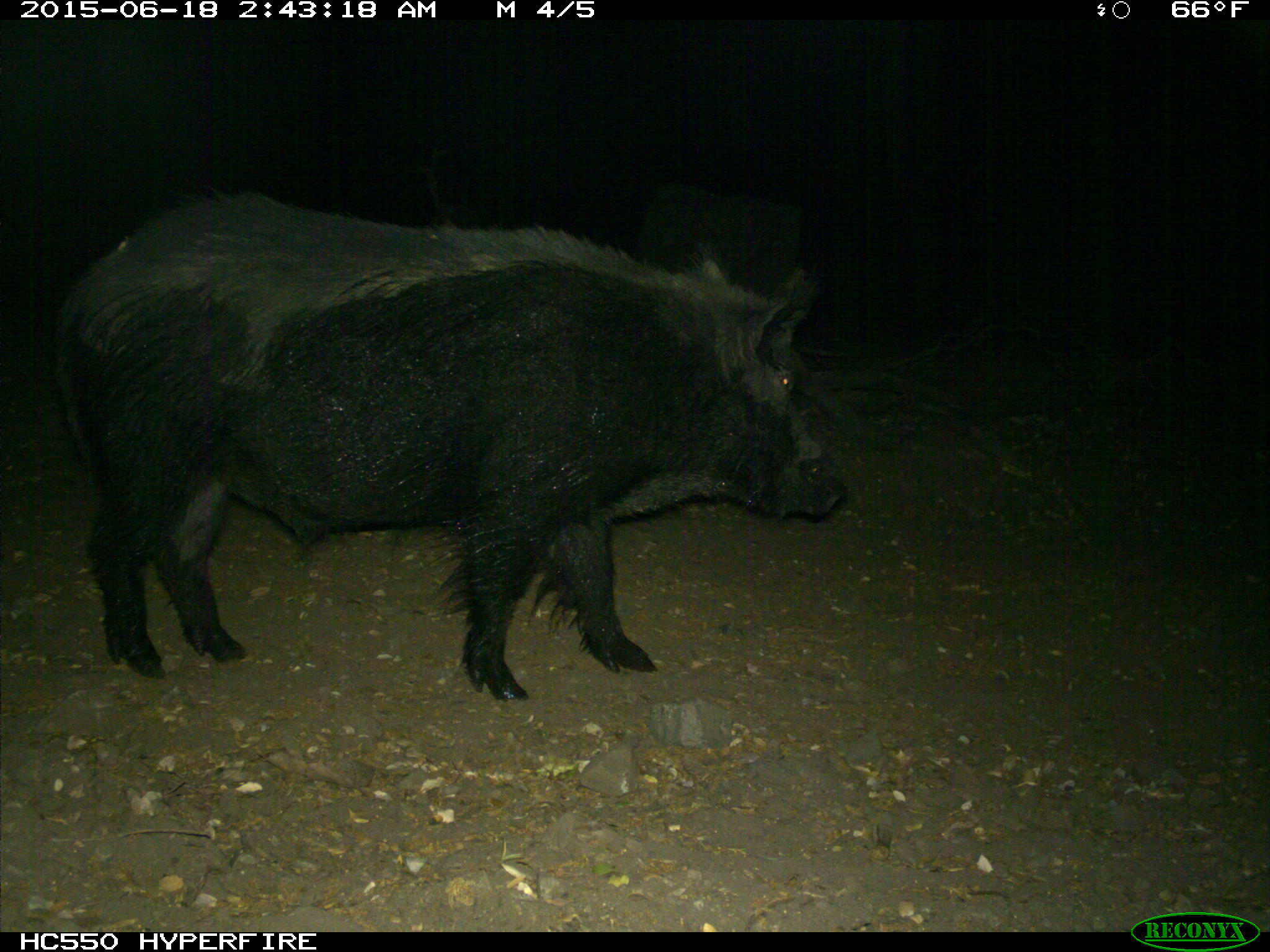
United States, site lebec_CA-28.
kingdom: Animalia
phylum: Chordata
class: Mammalia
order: Artiodactyla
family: Suidae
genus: Sus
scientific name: Sus scrofa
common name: wild boar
Sus scrofa (wild boar).